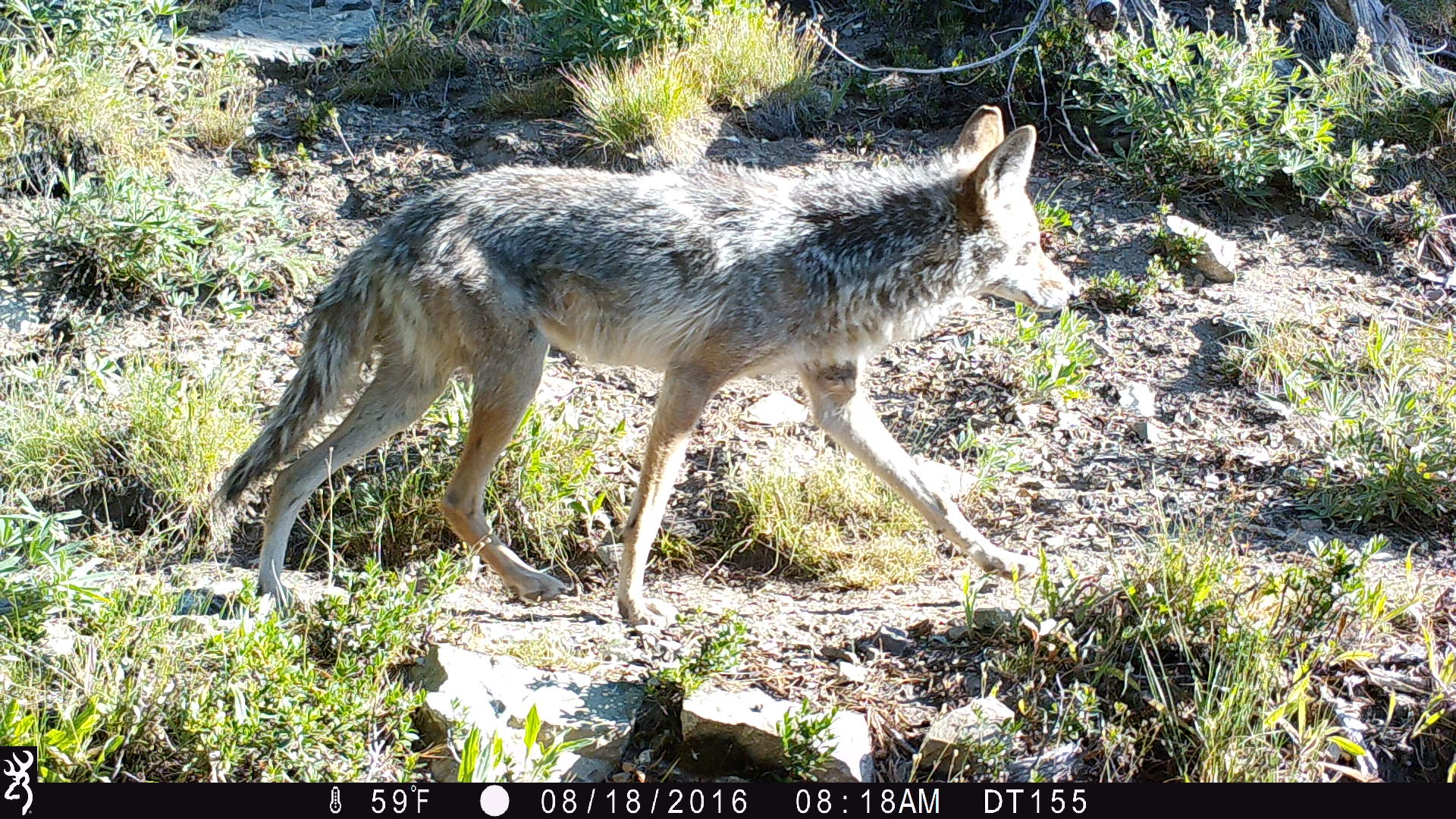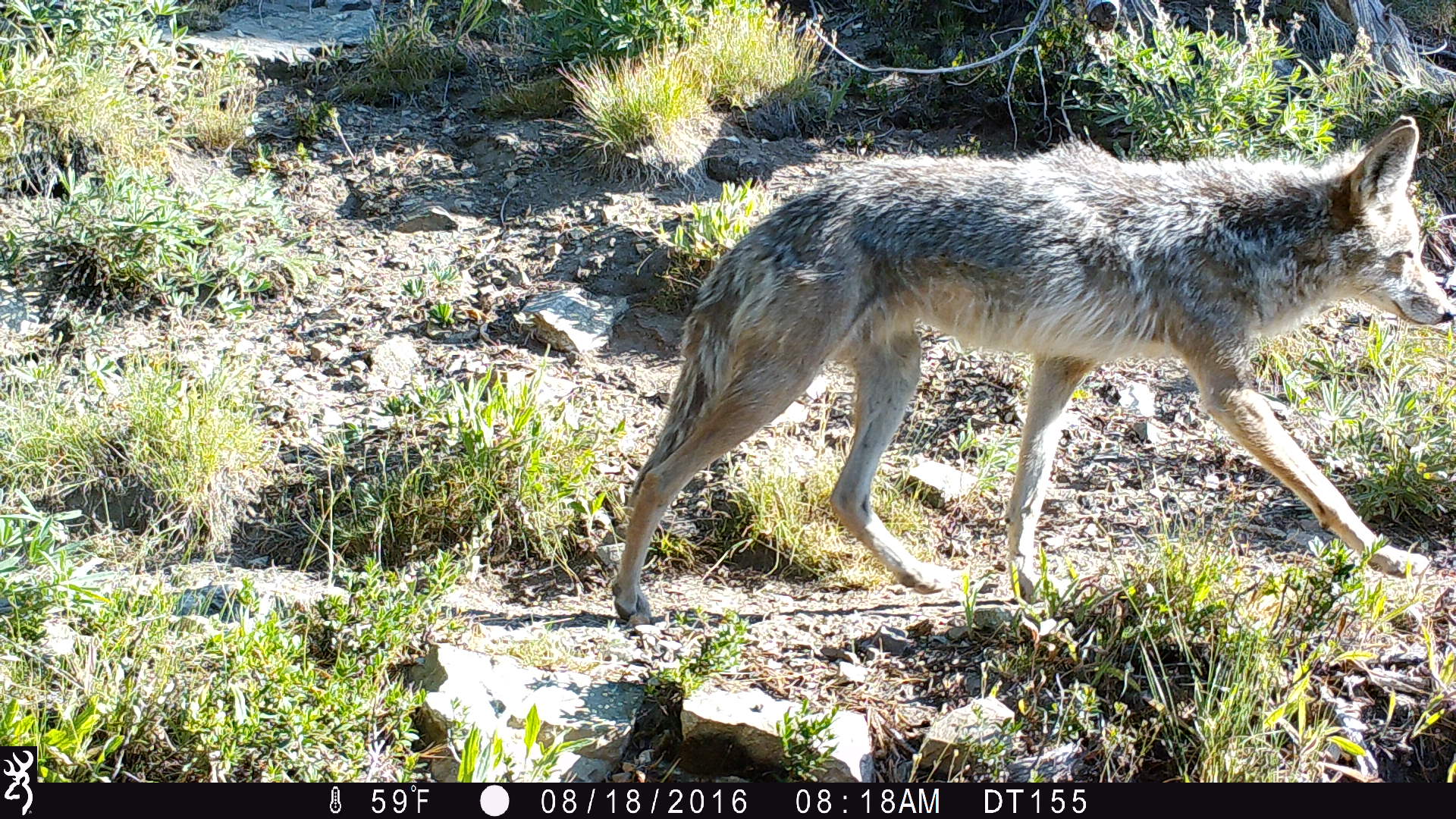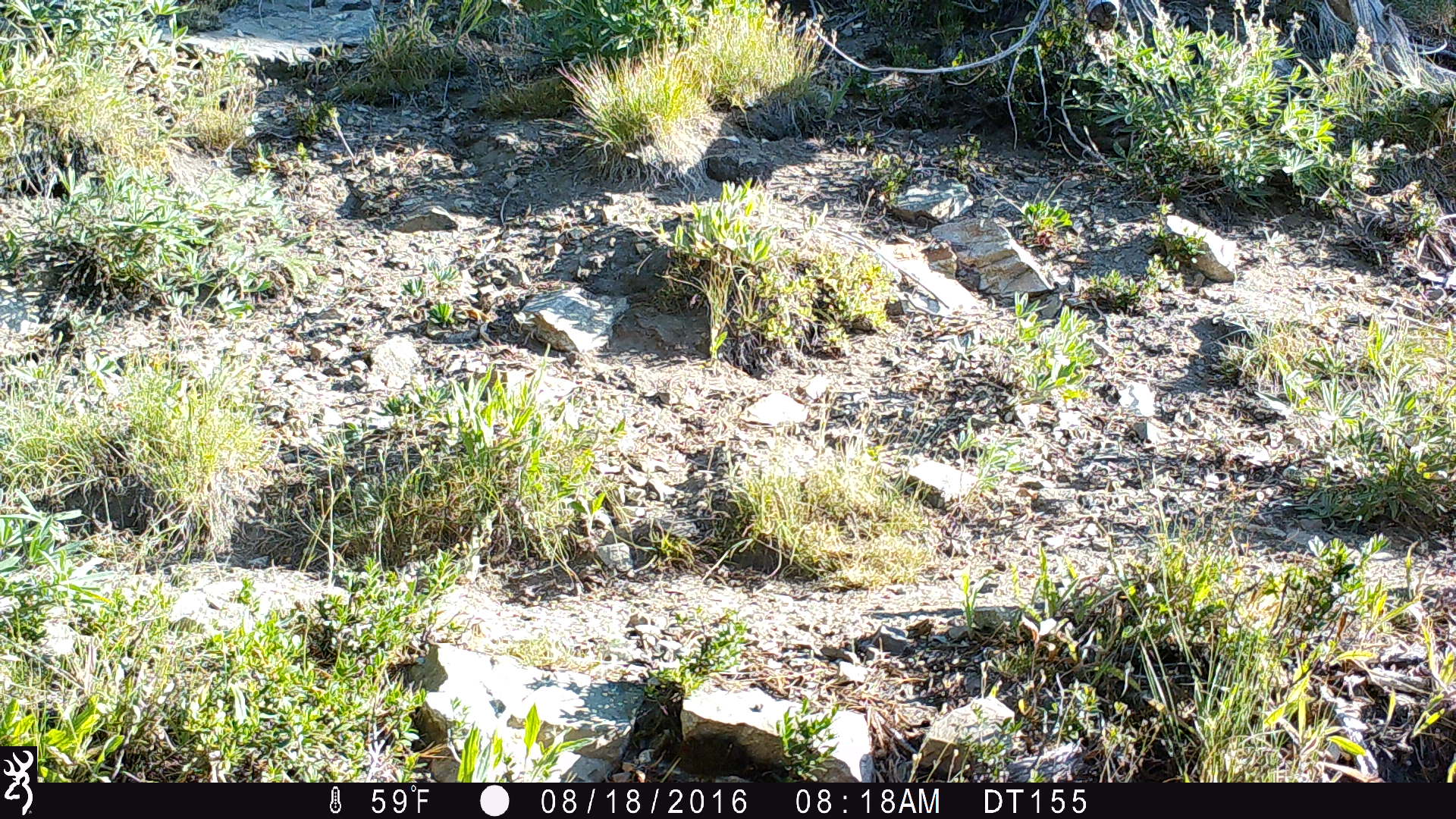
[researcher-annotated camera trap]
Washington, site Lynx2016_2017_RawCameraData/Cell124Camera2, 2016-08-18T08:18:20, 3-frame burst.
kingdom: Animalia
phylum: Chordata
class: Mammalia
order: Carnivora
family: Canidae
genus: Canis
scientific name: Canis latrans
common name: coyote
Canis latrans (coyote). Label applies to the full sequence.